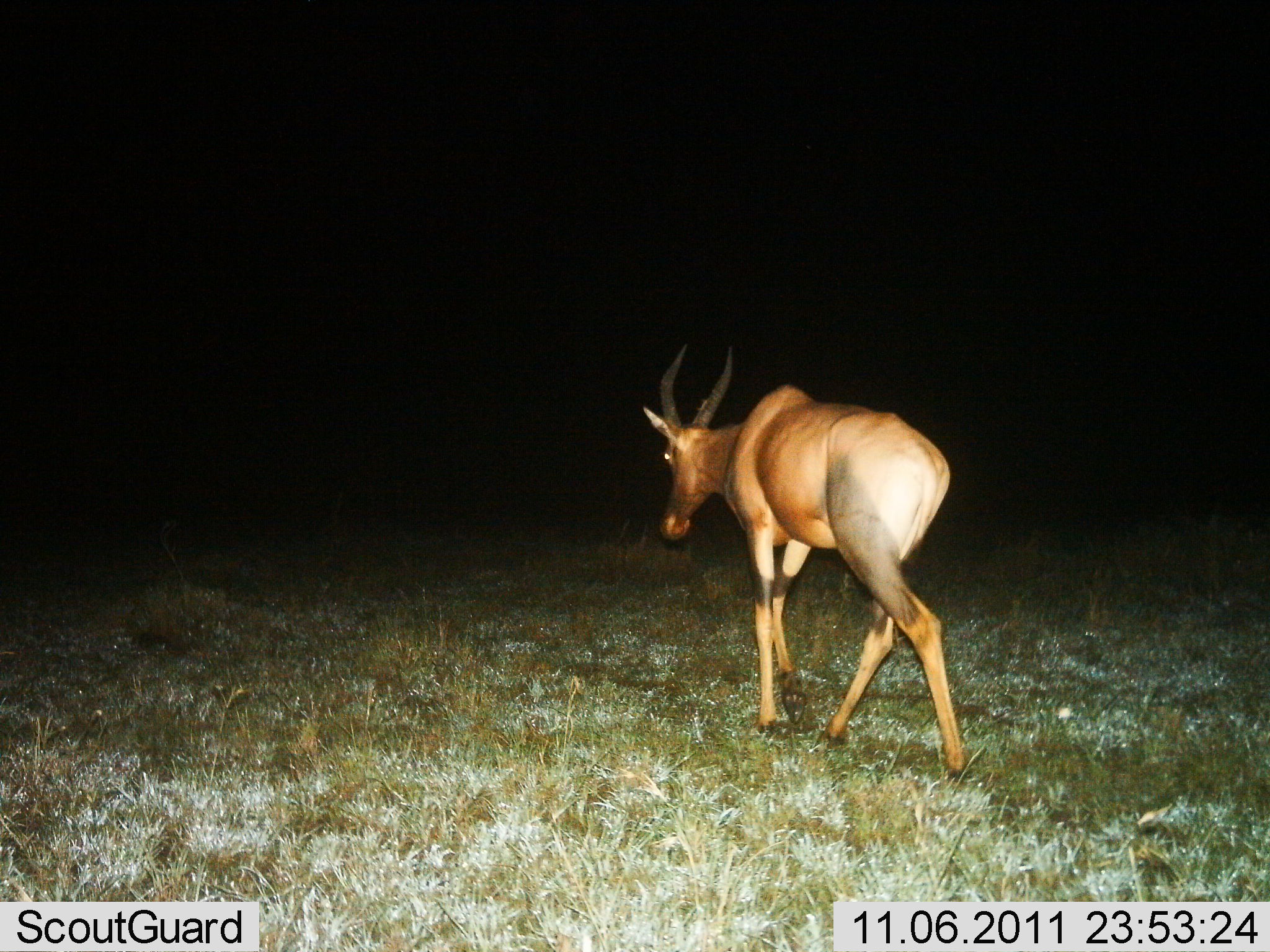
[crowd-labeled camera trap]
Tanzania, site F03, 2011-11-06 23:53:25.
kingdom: Animalia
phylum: Chordata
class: Mammalia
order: Artiodactyla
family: Bovidae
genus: Damaliscus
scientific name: Damaliscus lunatus jimela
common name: topi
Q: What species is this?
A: Topi (Damaliscus lunatus jimela).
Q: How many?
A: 1.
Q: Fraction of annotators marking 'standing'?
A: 0%.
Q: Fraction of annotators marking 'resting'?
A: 0%.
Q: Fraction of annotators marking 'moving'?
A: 100%.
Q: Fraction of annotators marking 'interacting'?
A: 0%.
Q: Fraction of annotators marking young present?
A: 0%.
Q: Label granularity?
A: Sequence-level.